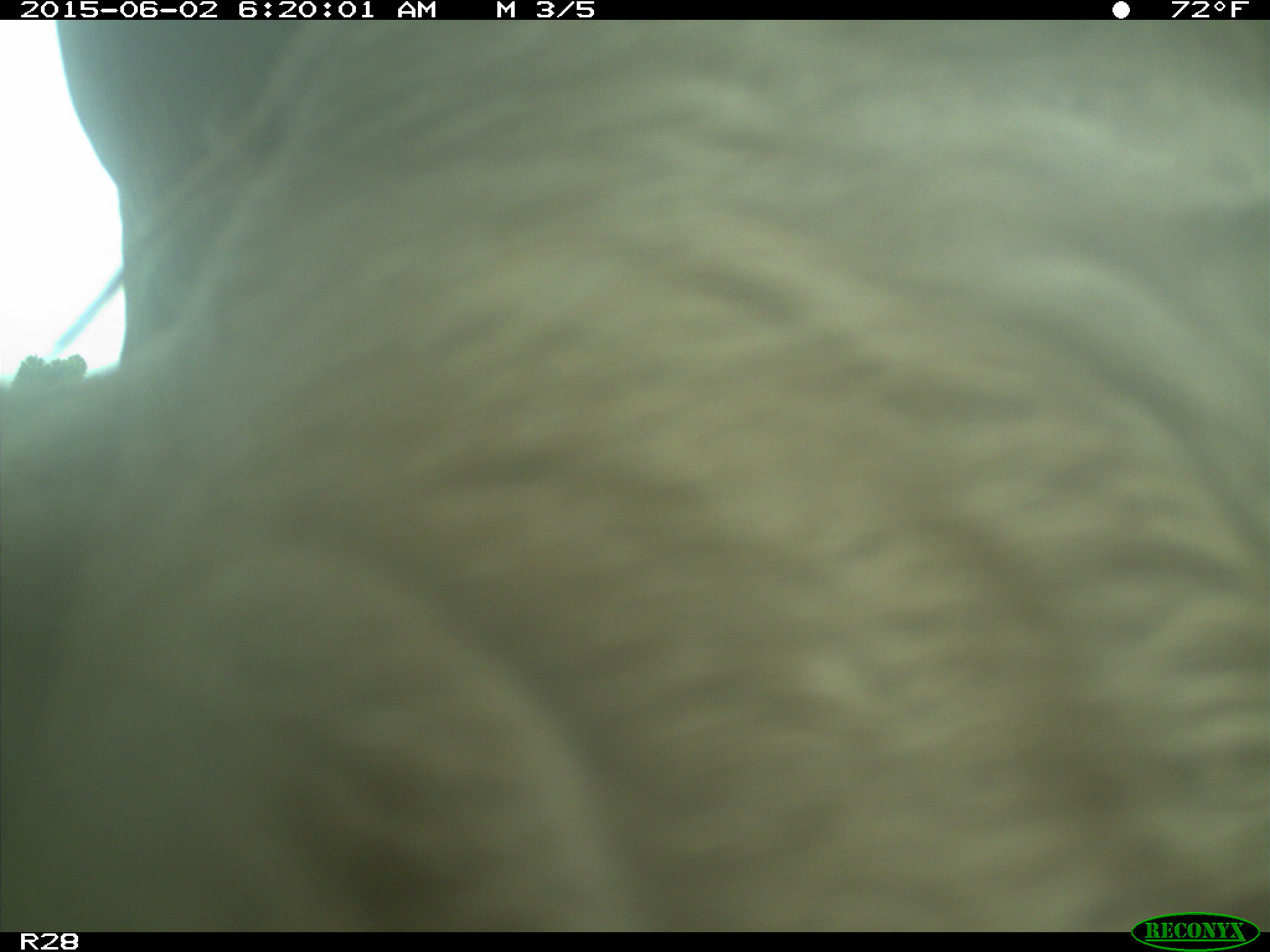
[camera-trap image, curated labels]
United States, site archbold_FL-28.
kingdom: Animalia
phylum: Chordata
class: Mammalia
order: Artiodactyla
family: Bovidae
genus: Bos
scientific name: Bos taurus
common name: domestic cow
Bos taurus (domestic cow).